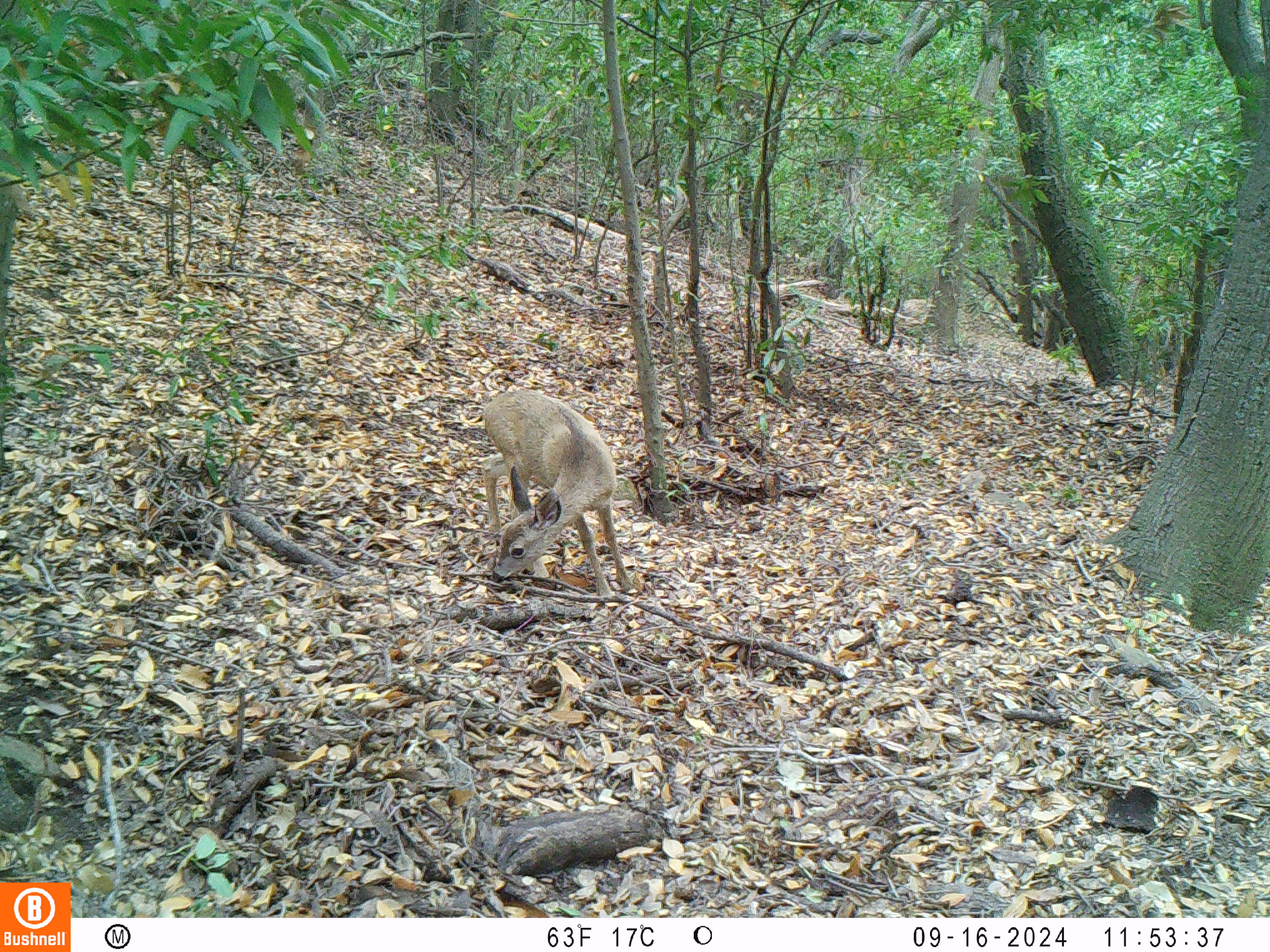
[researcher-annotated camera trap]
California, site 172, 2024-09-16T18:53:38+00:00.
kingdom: Animalia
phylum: Chordata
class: Mammalia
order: Artiodactyla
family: Cervidae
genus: Odocoileus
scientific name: Odocoileus hemionus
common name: mule deer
Mule deer (Odocoileus hemionus).